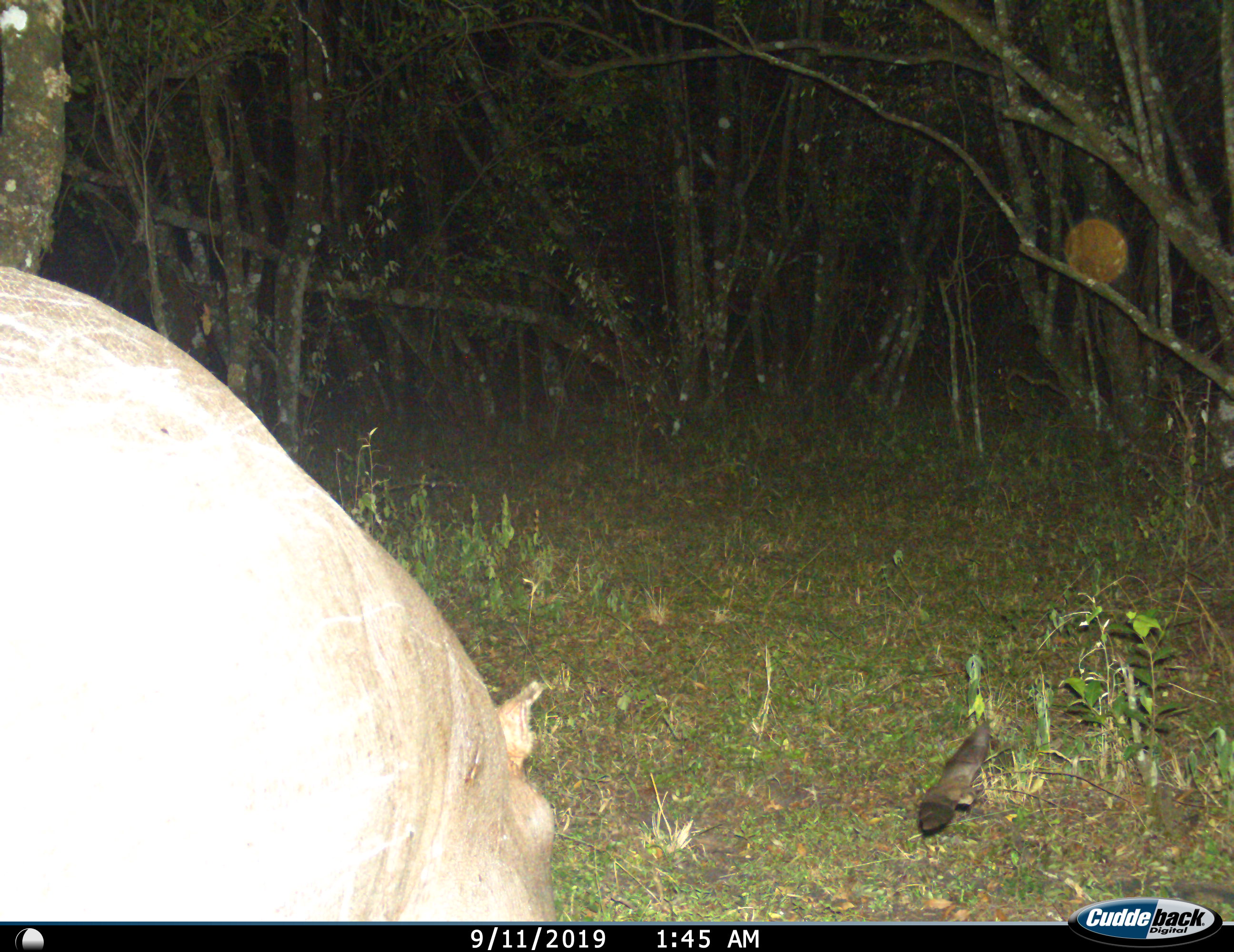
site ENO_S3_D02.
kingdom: Animalia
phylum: Chordata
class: Mammalia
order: Artiodactyla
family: Hippopotamidae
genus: Hippopotamus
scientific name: Hippopotamus amphibius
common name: hippopotamus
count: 1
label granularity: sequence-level